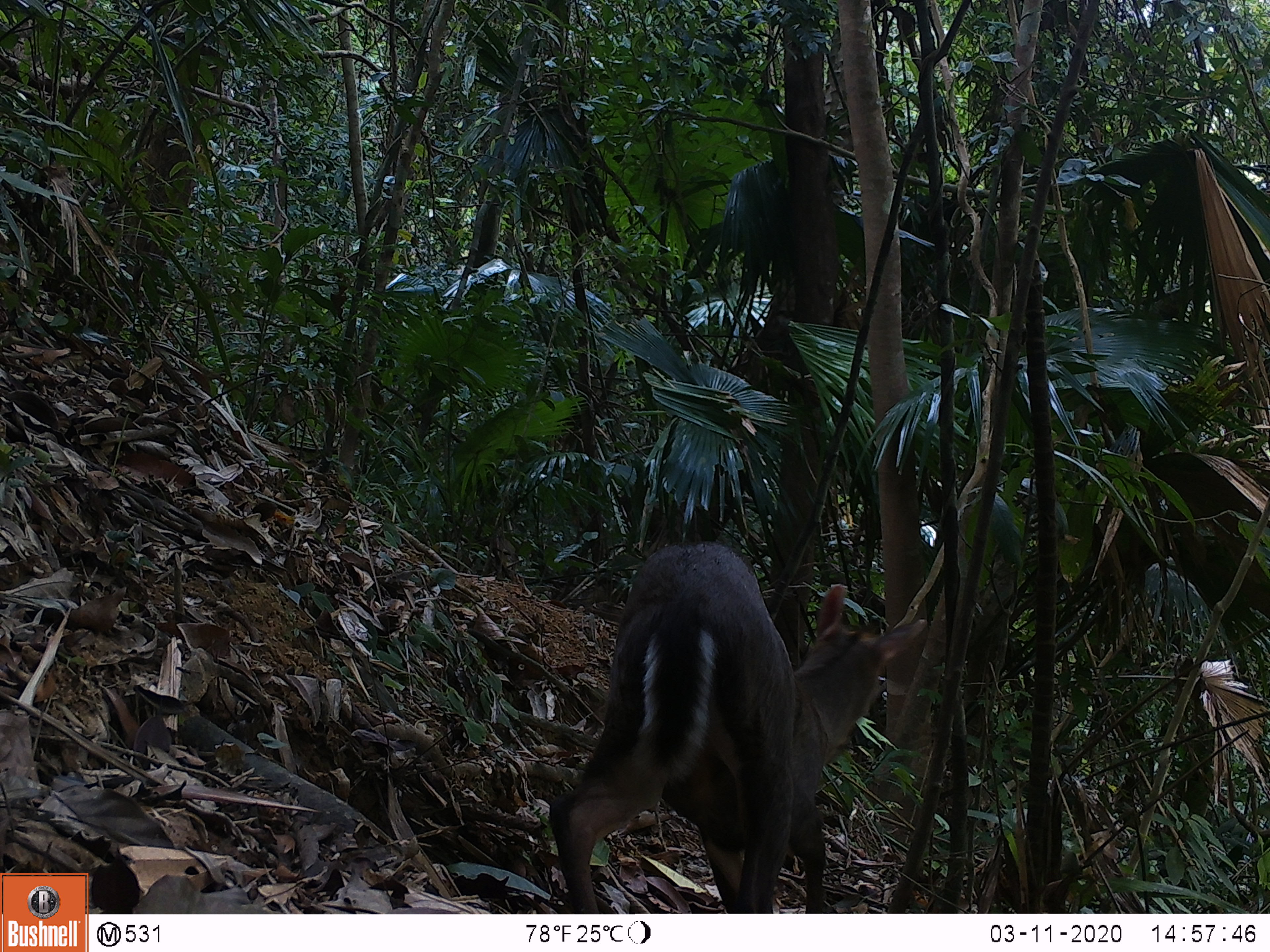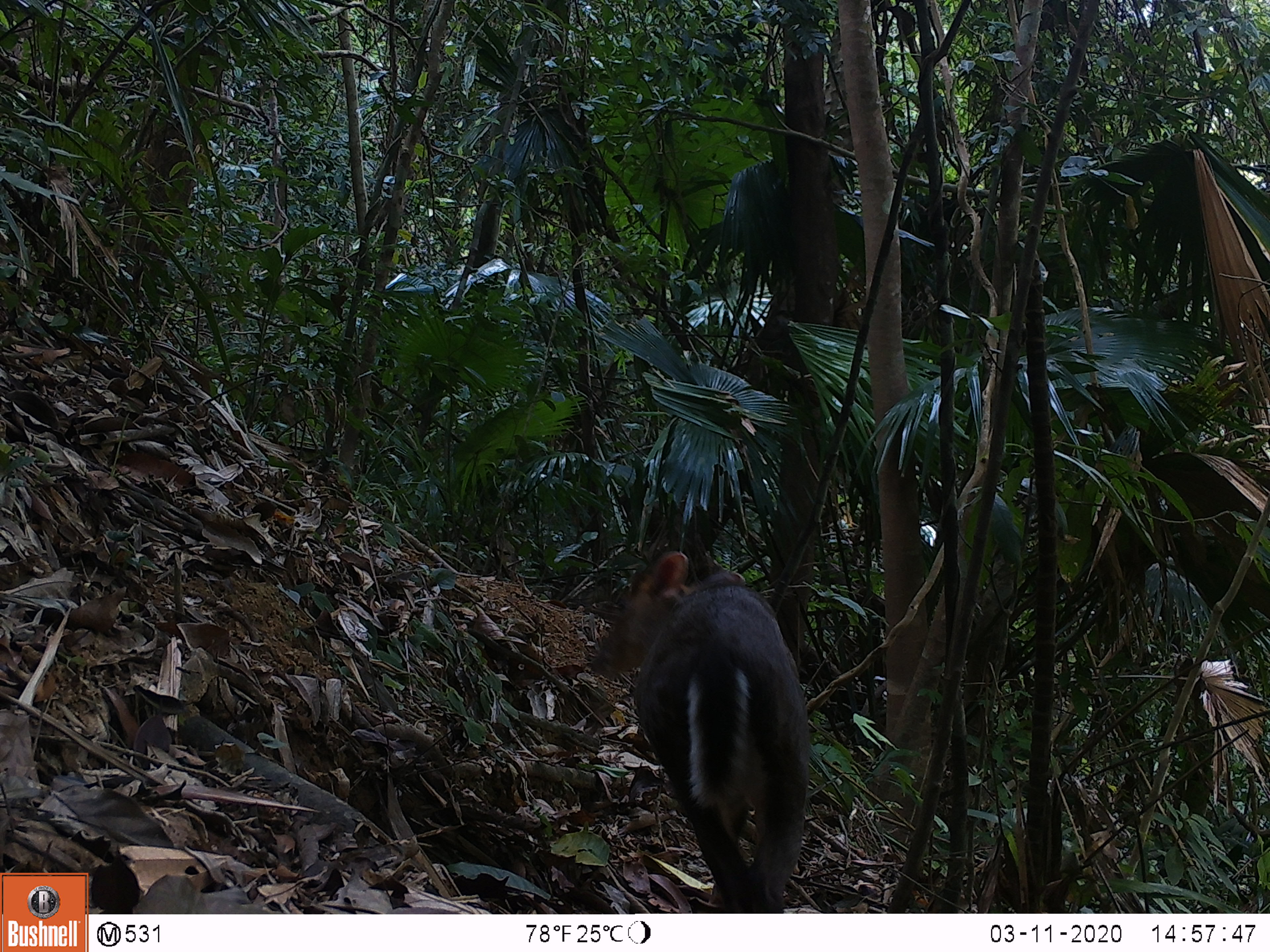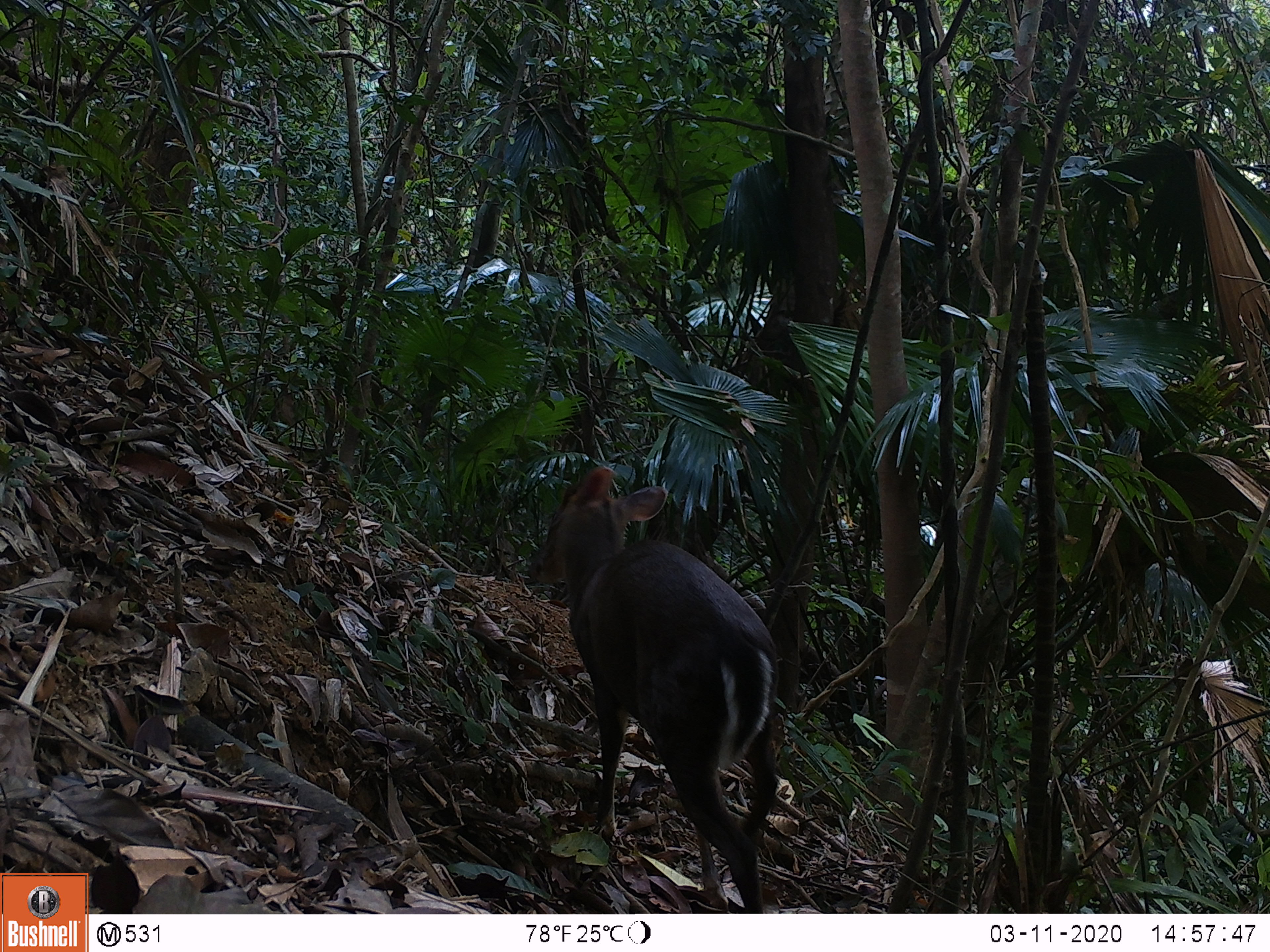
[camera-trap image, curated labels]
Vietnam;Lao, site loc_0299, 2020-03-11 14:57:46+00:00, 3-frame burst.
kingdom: Animalia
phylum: Chordata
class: Mammalia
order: Artiodactyla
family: Cervidae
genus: Muntiacus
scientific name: Muntiacus rooseveltorum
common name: roosevelt's muntjac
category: roosevelts muntjac group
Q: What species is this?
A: Roosevelts muntjac group (roosevelt's muntjac) (Muntiacus rooseveltorum).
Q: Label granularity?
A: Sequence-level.